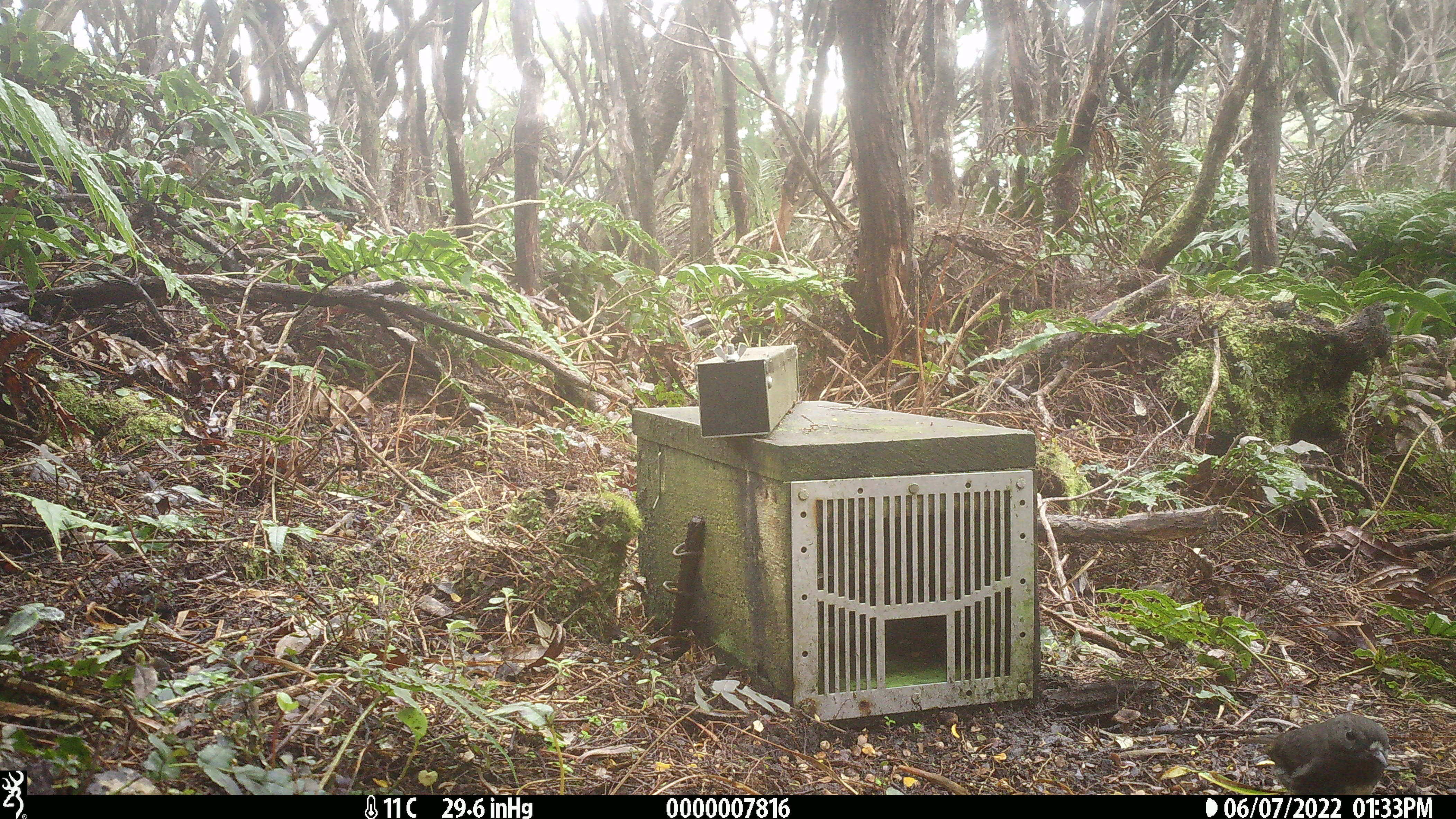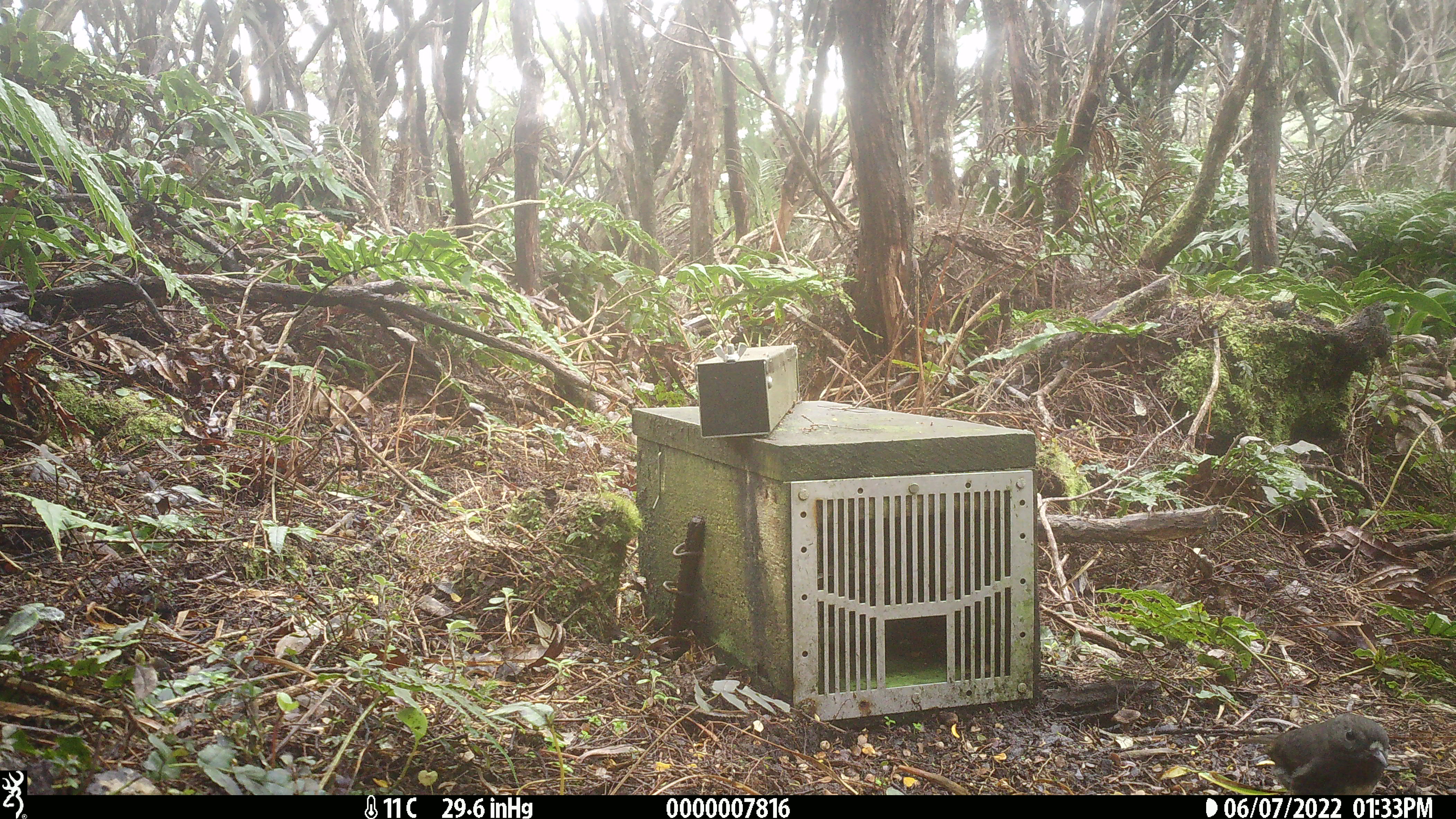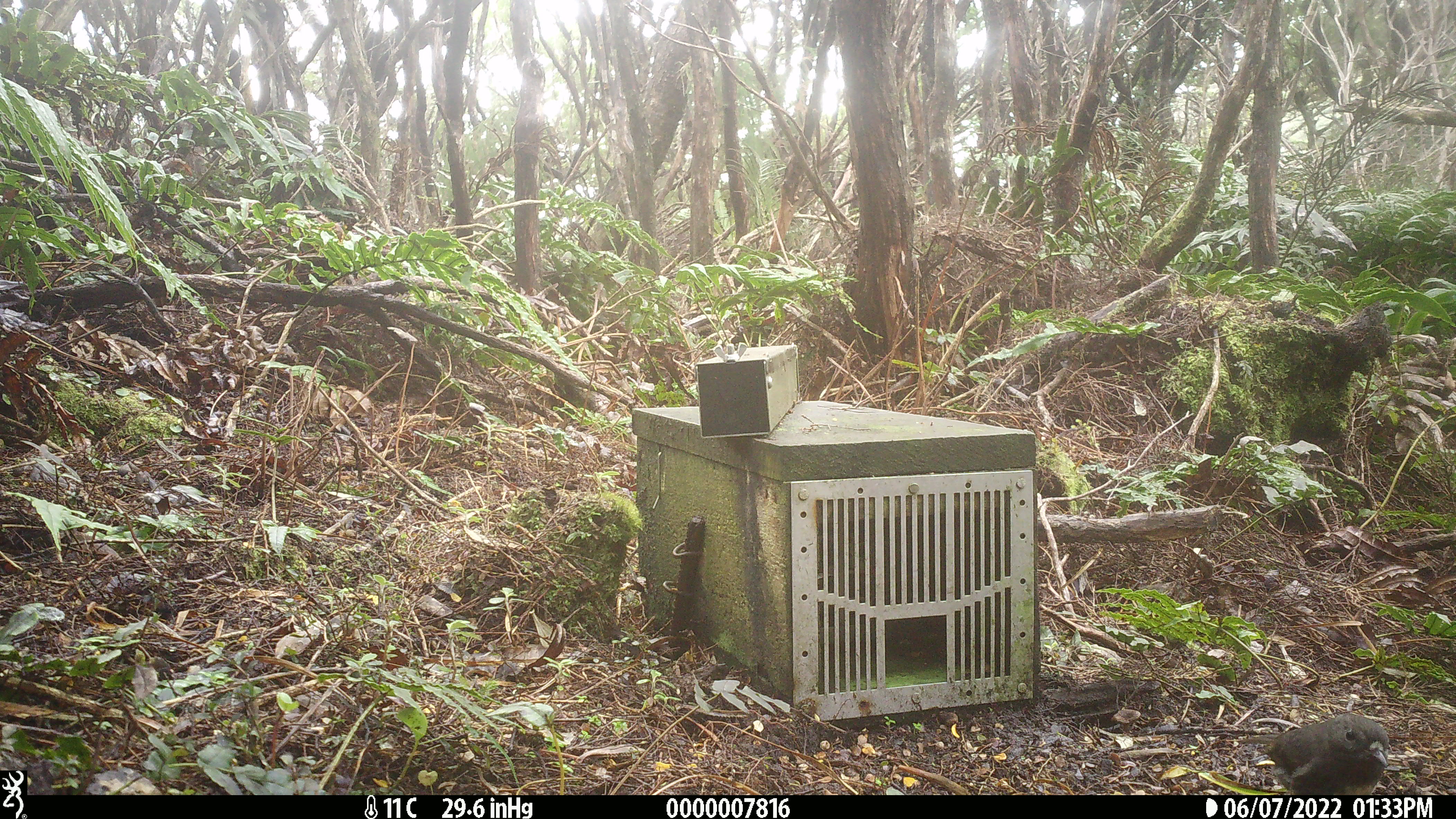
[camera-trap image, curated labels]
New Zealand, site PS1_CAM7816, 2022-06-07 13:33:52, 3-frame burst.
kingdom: Animalia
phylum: Chordata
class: Aves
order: Passeriformes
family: Petroicidae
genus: Petroica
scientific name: Petroica australis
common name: new zealand robin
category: robin